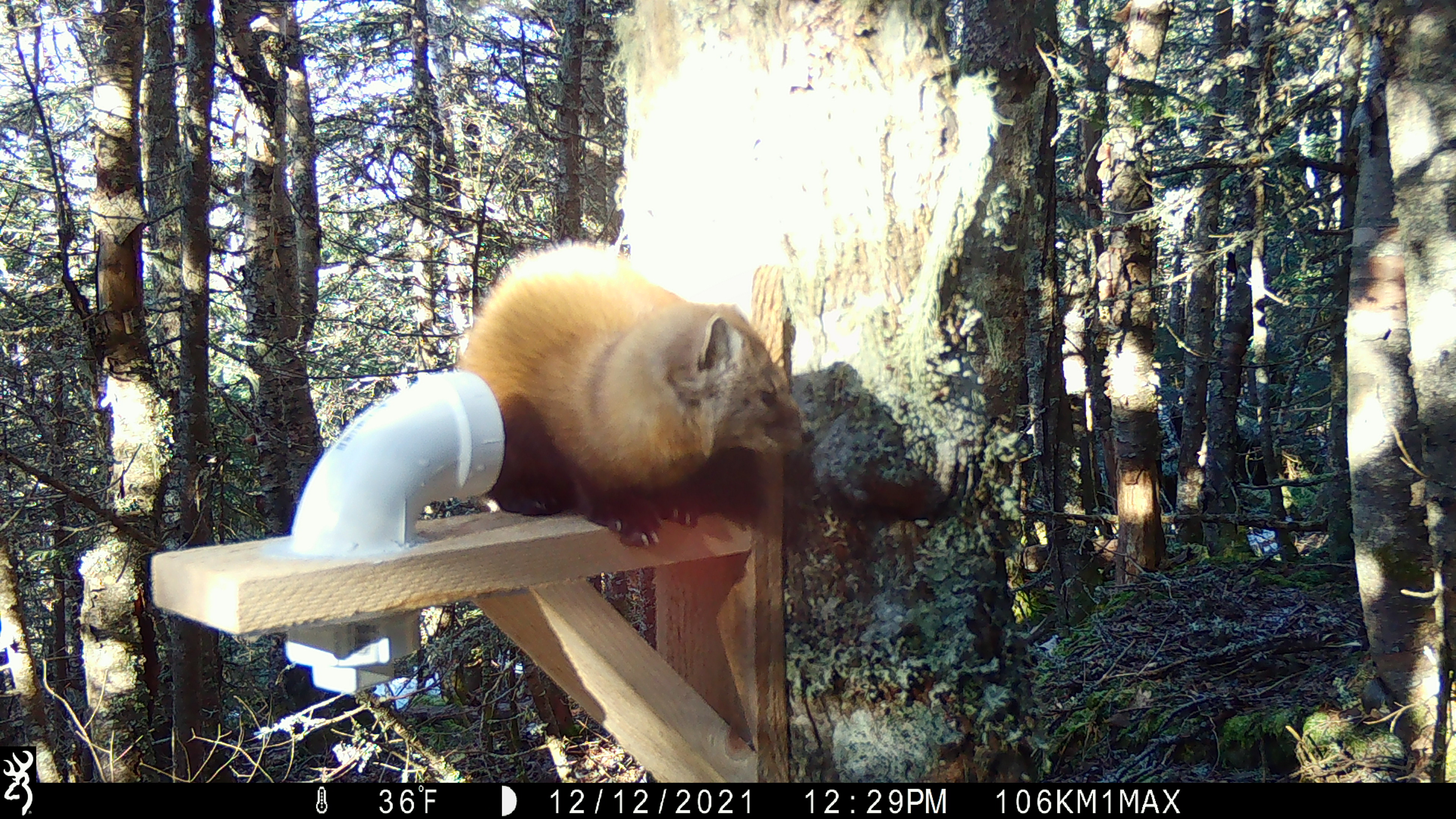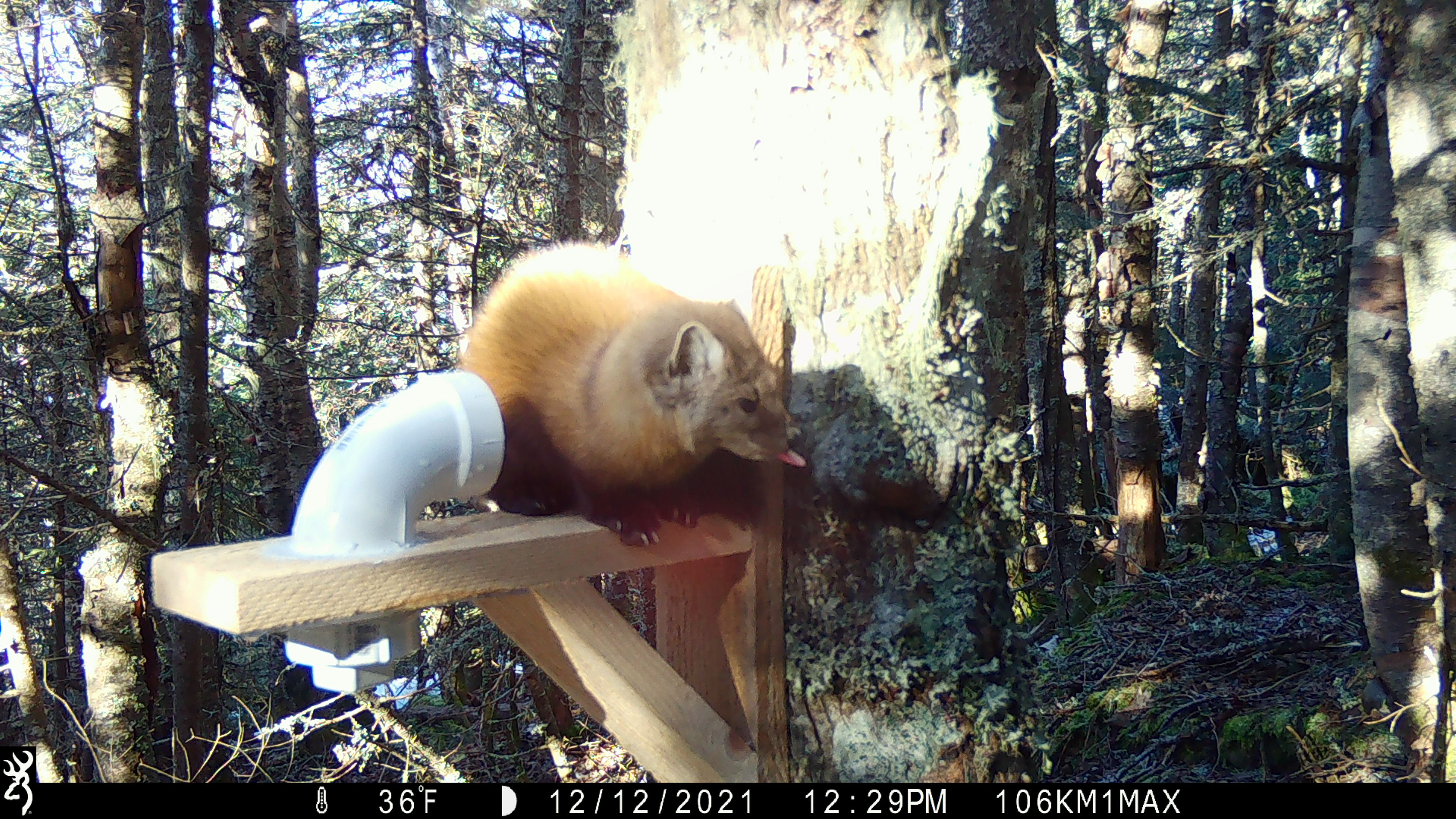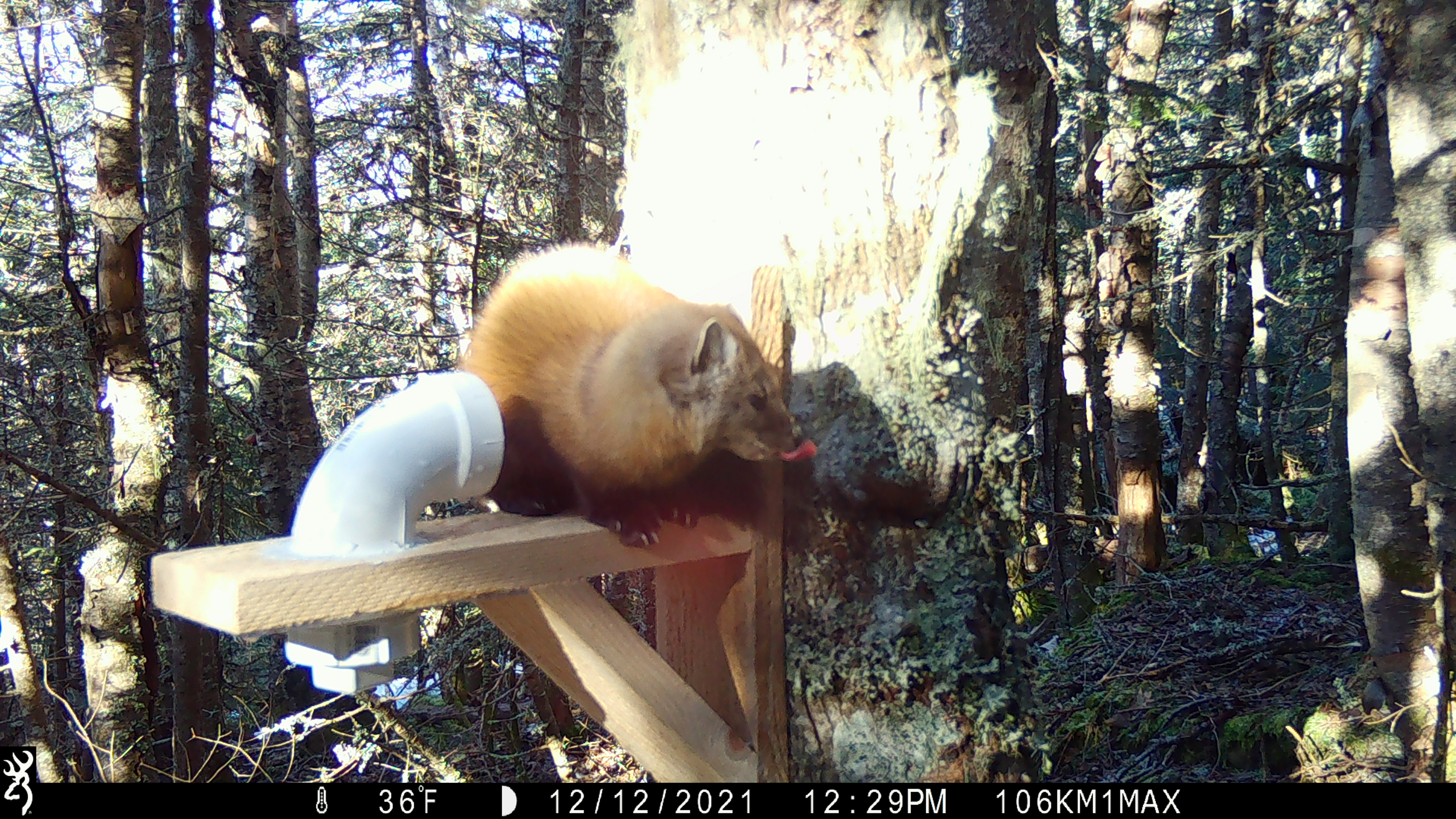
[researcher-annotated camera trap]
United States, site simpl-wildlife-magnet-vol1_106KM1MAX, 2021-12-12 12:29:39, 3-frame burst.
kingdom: Animalia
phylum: Chordata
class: Mammalia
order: Carnivora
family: Mustelidae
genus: Martes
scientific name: Martes americana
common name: american marten